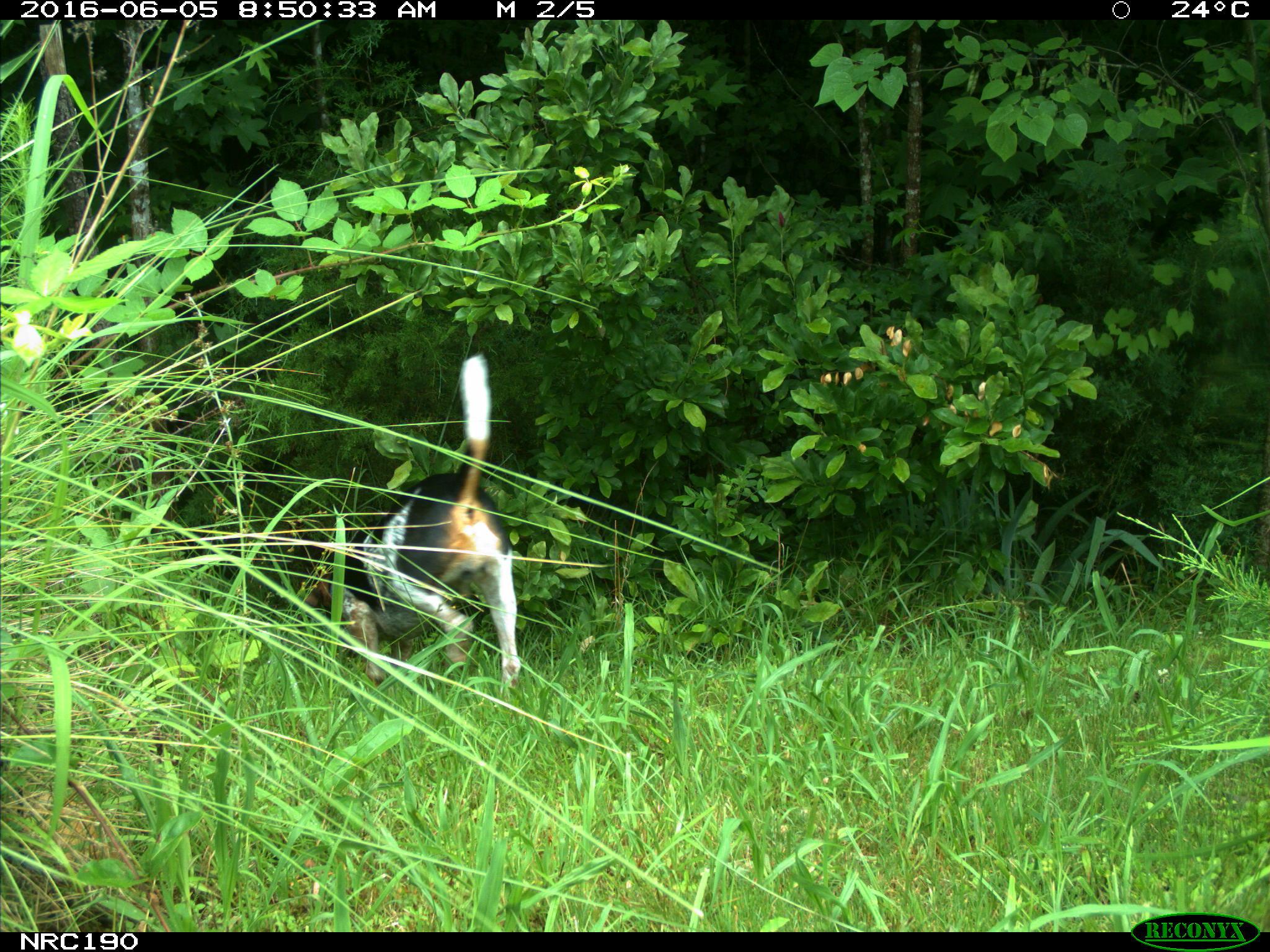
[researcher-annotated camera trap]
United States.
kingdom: Animalia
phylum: Chordata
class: Mammalia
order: Carnivora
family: Canidae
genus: Canis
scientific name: Canis familiaris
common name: domestic dog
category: Dog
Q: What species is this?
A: Dog (domestic dog) (Canis familiaris).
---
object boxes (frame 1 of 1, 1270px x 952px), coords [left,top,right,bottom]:
Dog: [287,352,534,685]